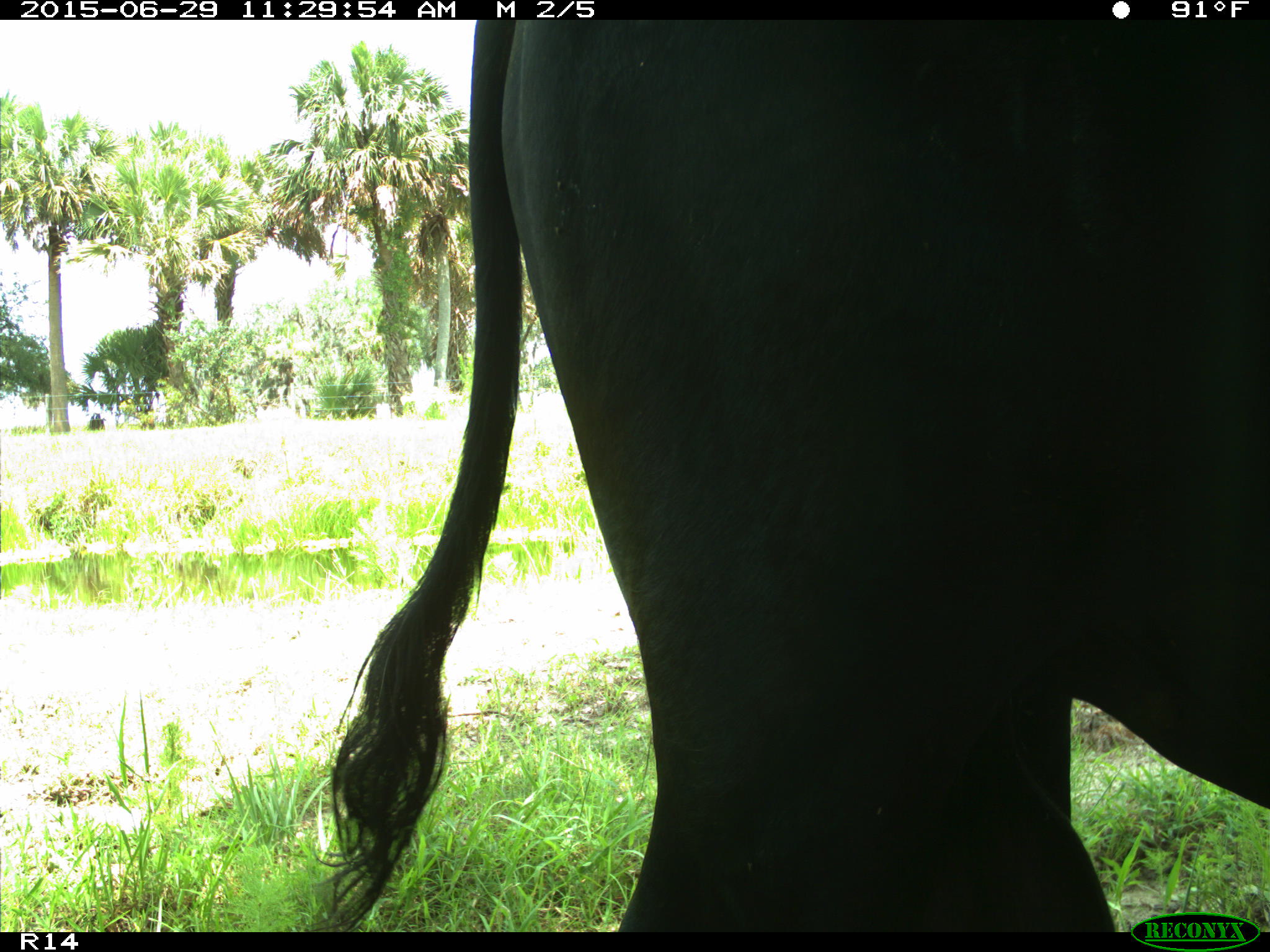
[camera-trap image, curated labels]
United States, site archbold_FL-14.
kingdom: Animalia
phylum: Chordata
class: Mammalia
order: Artiodactyla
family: Bovidae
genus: Bos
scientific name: Bos taurus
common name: domestic cow